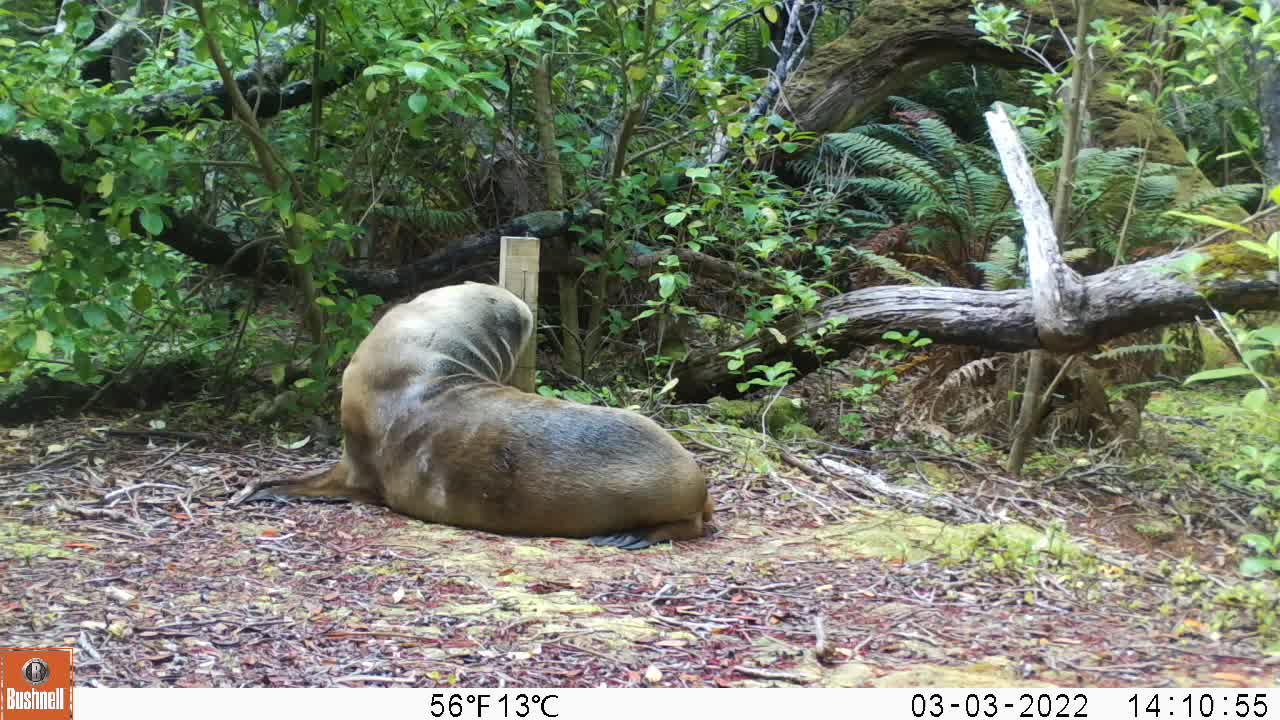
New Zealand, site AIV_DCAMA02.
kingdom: Animalia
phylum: Chordata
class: Mammalia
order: Carnivora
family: Otariidae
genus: Phocarctos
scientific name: Phocarctos hookeri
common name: new zealand sea lion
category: sealion